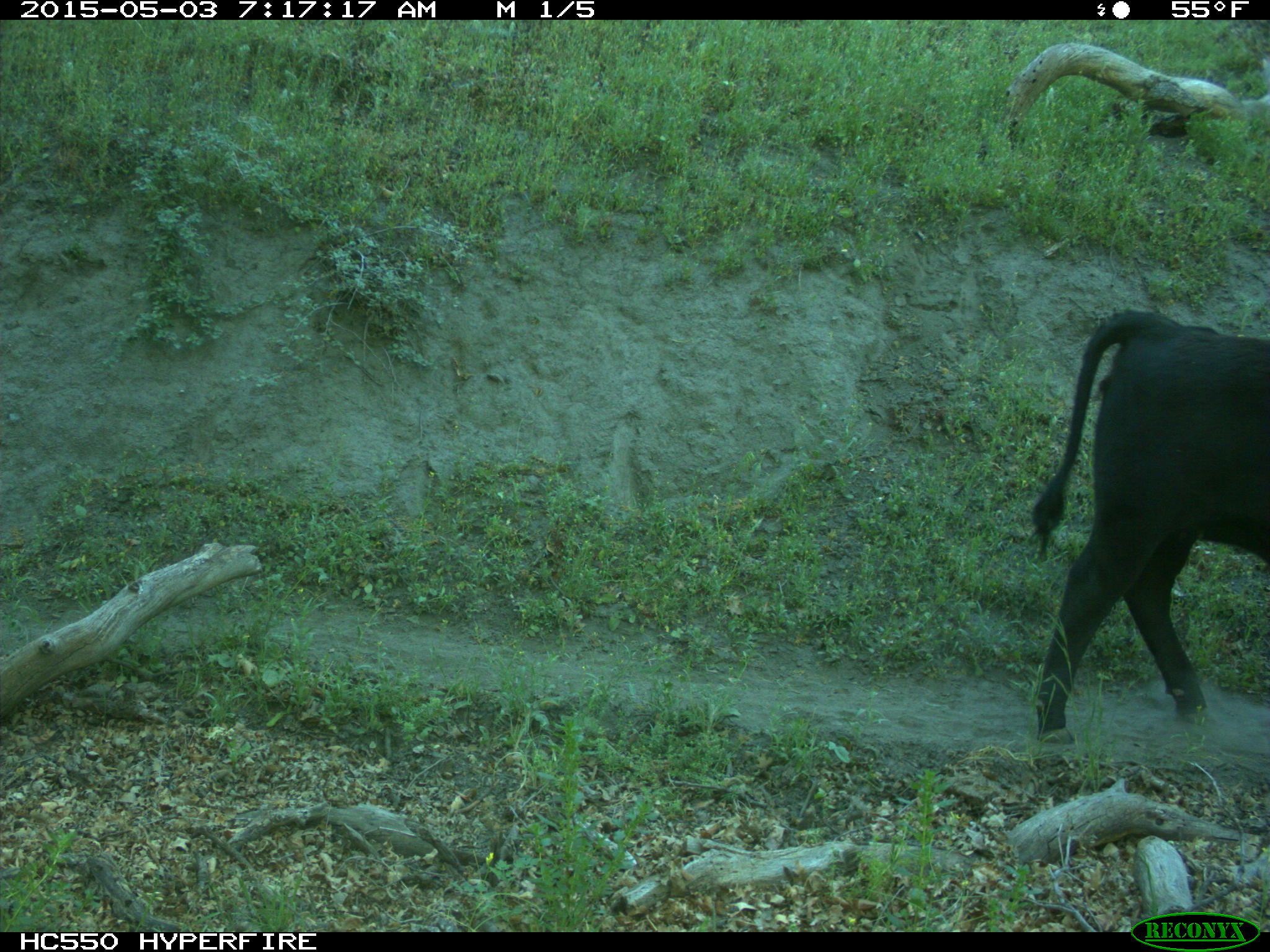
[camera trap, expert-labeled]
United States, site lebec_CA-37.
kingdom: Animalia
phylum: Chordata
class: Mammalia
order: Artiodactyla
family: Bovidae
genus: Bos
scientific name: Bos taurus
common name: domestic cow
Bos taurus (domestic cow).